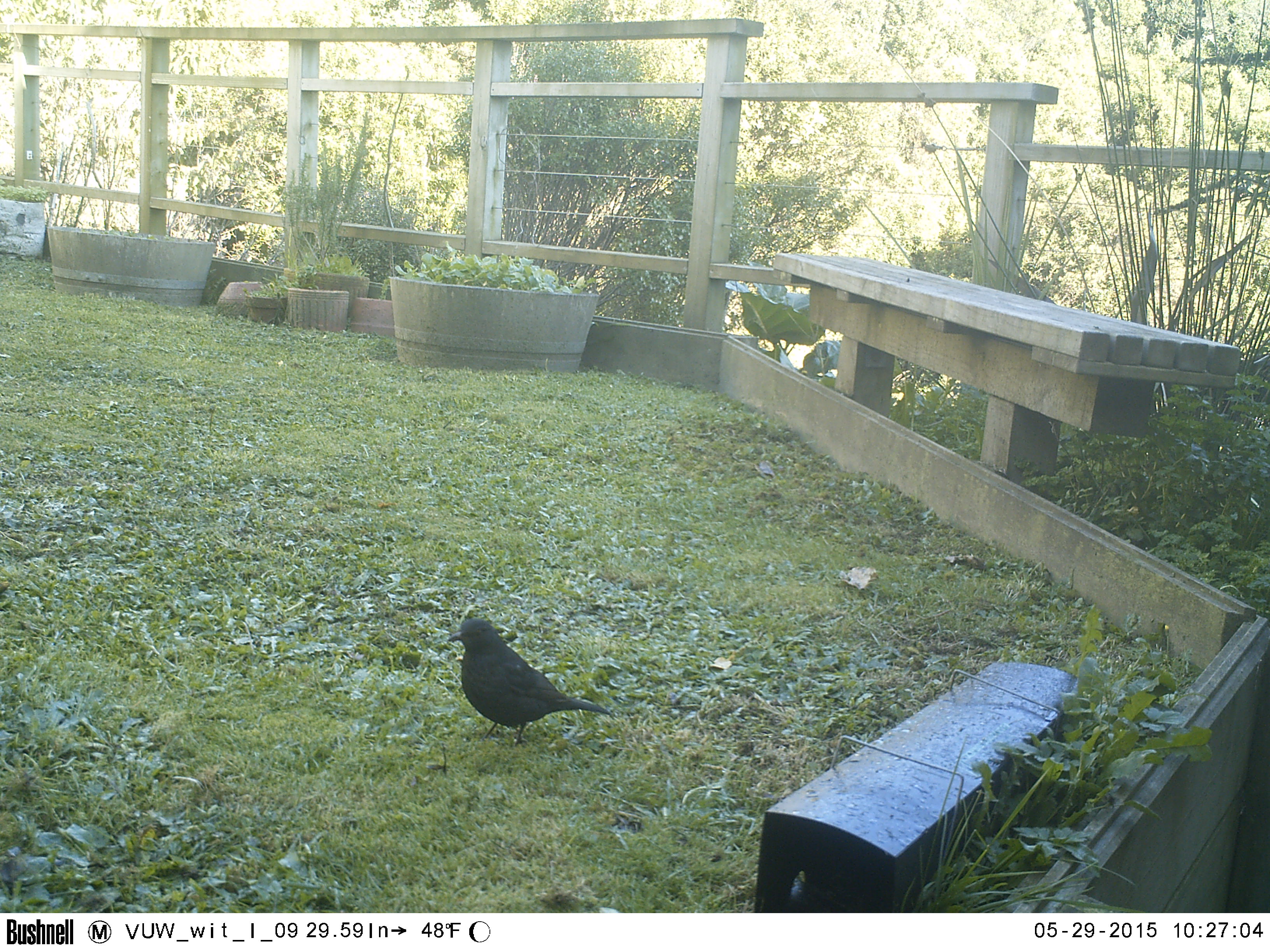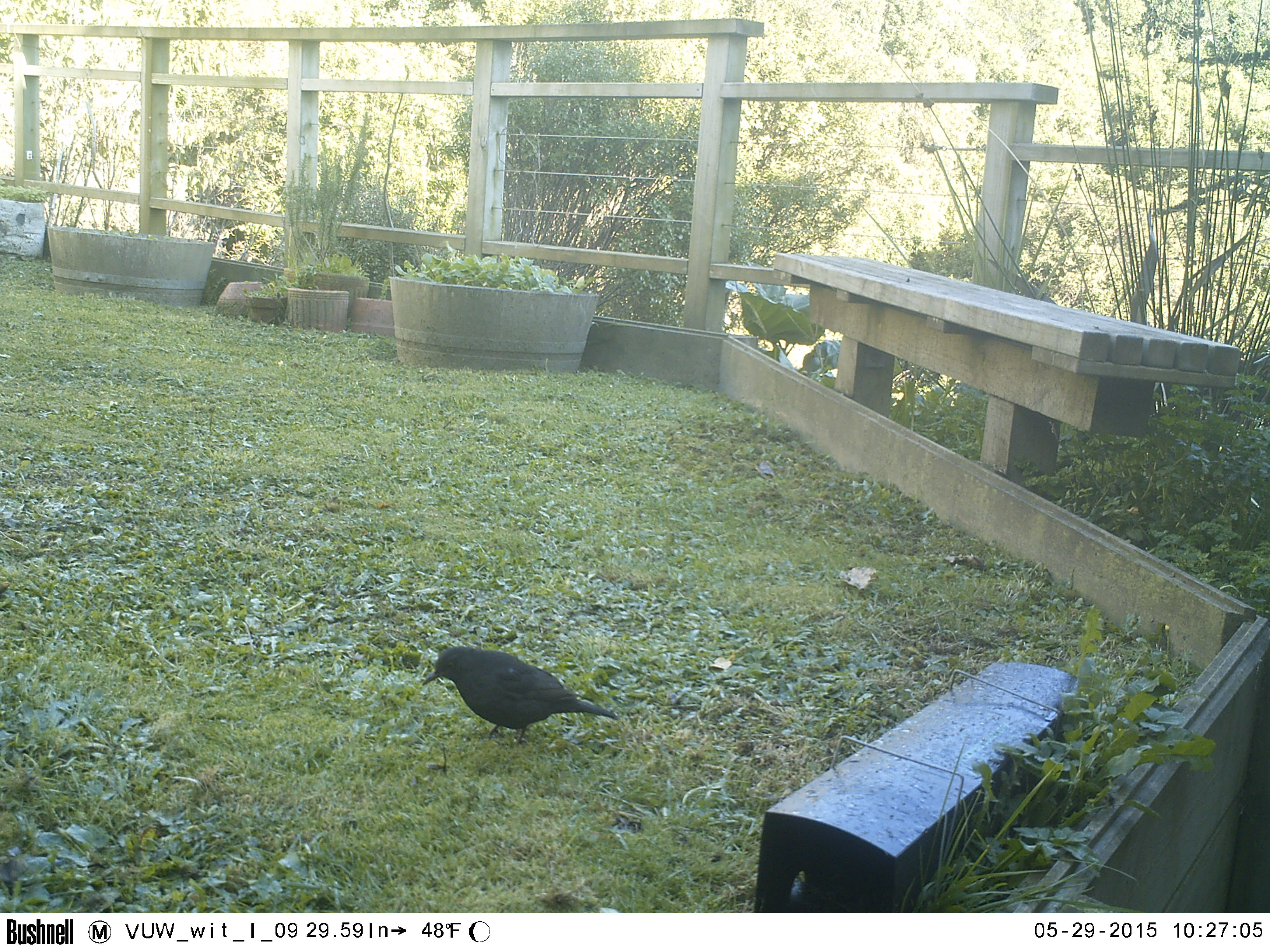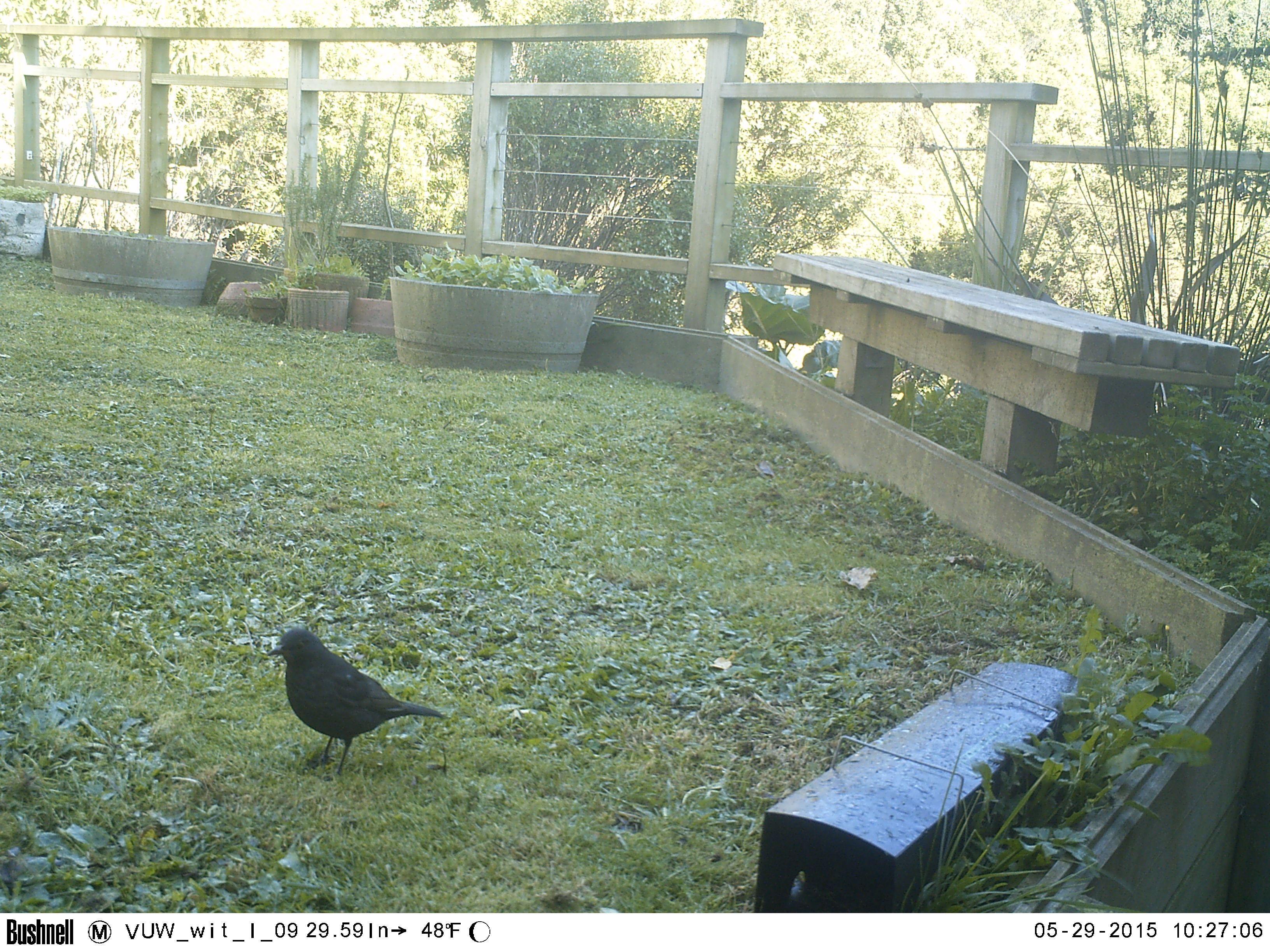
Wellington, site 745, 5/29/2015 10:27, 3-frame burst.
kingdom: Animalia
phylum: Chordata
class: Aves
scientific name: Aves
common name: bird